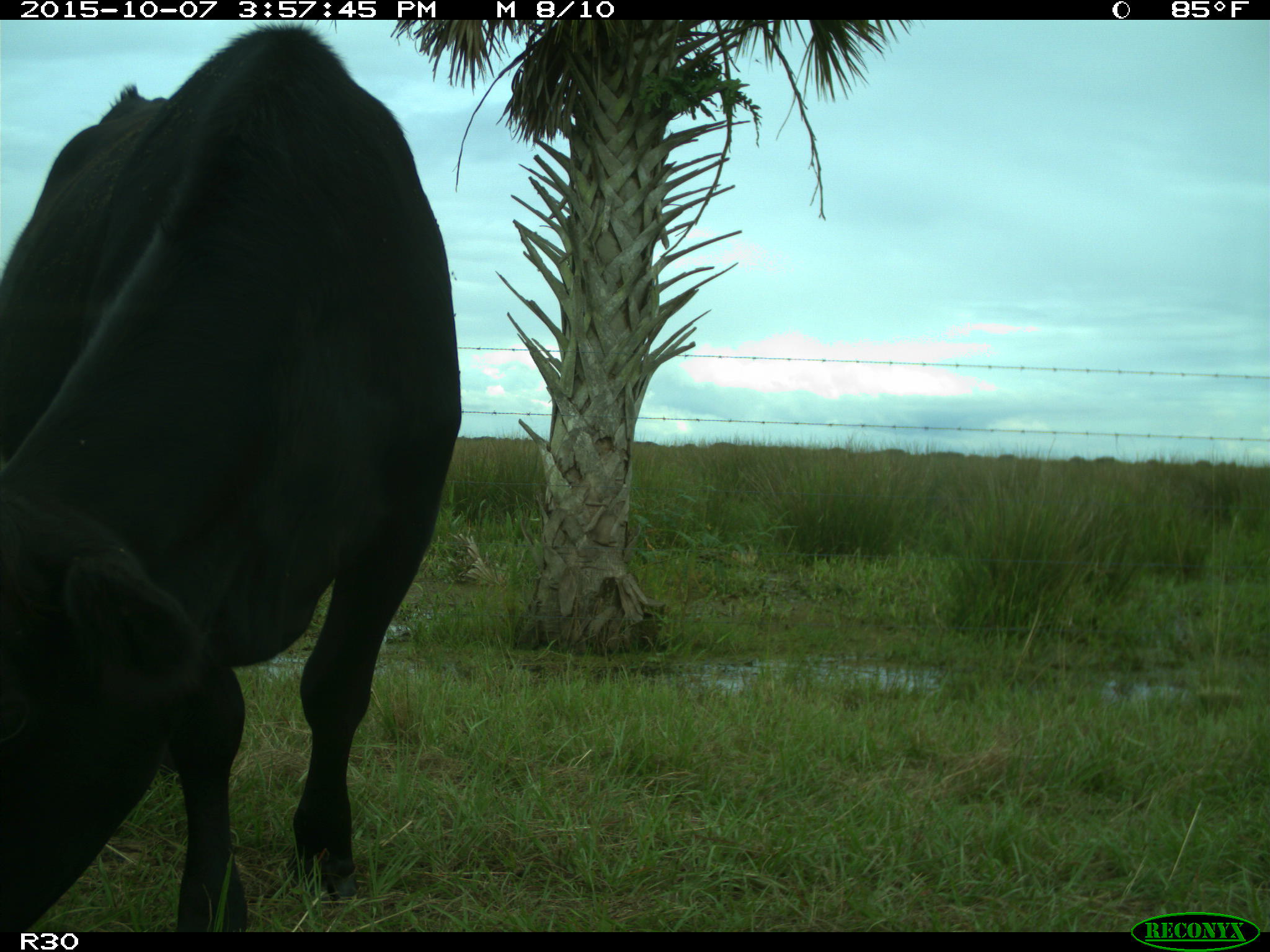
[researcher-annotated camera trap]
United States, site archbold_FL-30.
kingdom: Animalia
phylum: Chordata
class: Mammalia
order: Artiodactyla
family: Bovidae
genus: Bos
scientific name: Bos taurus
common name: domestic cow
Bos taurus (domestic cow).